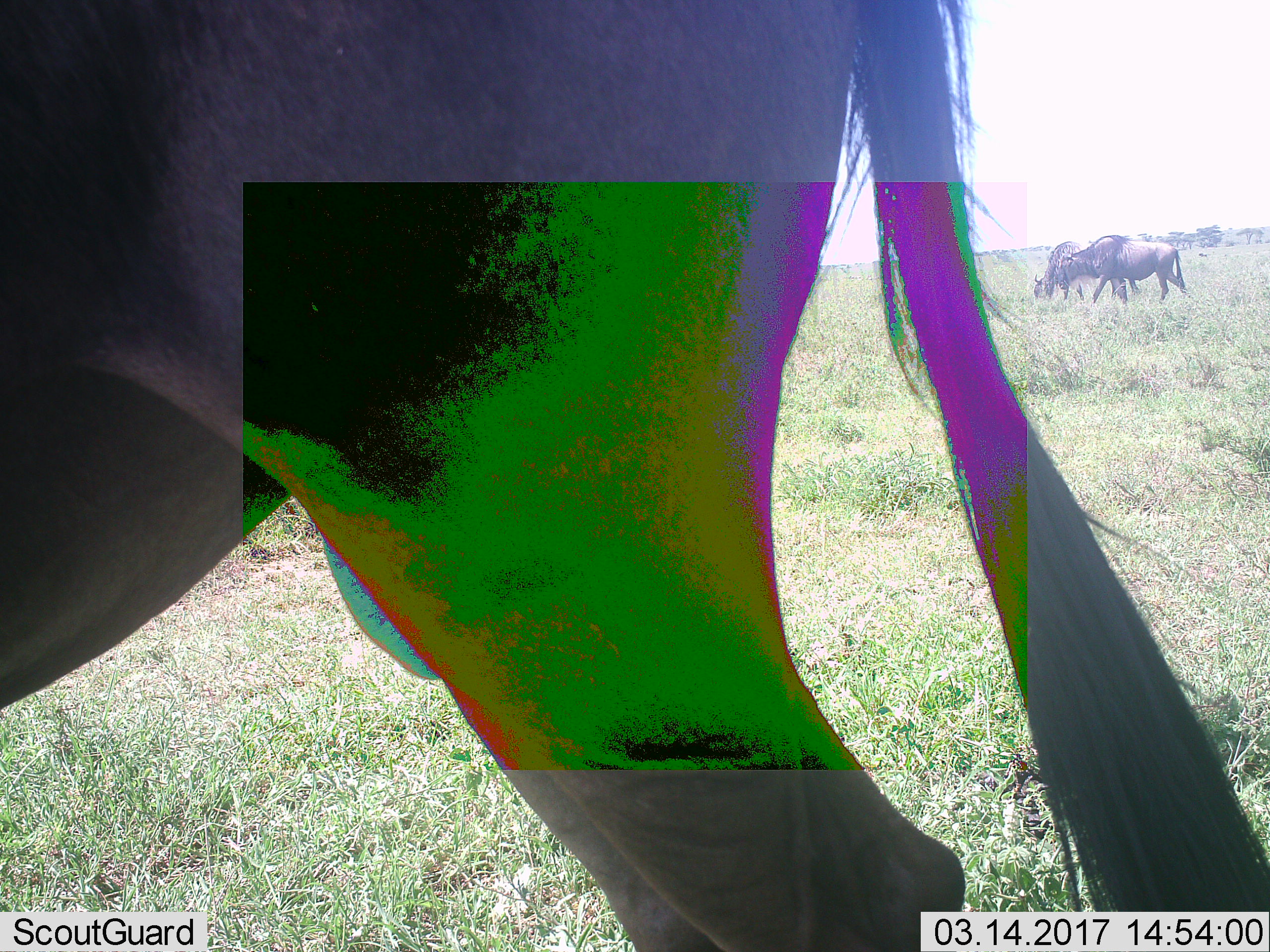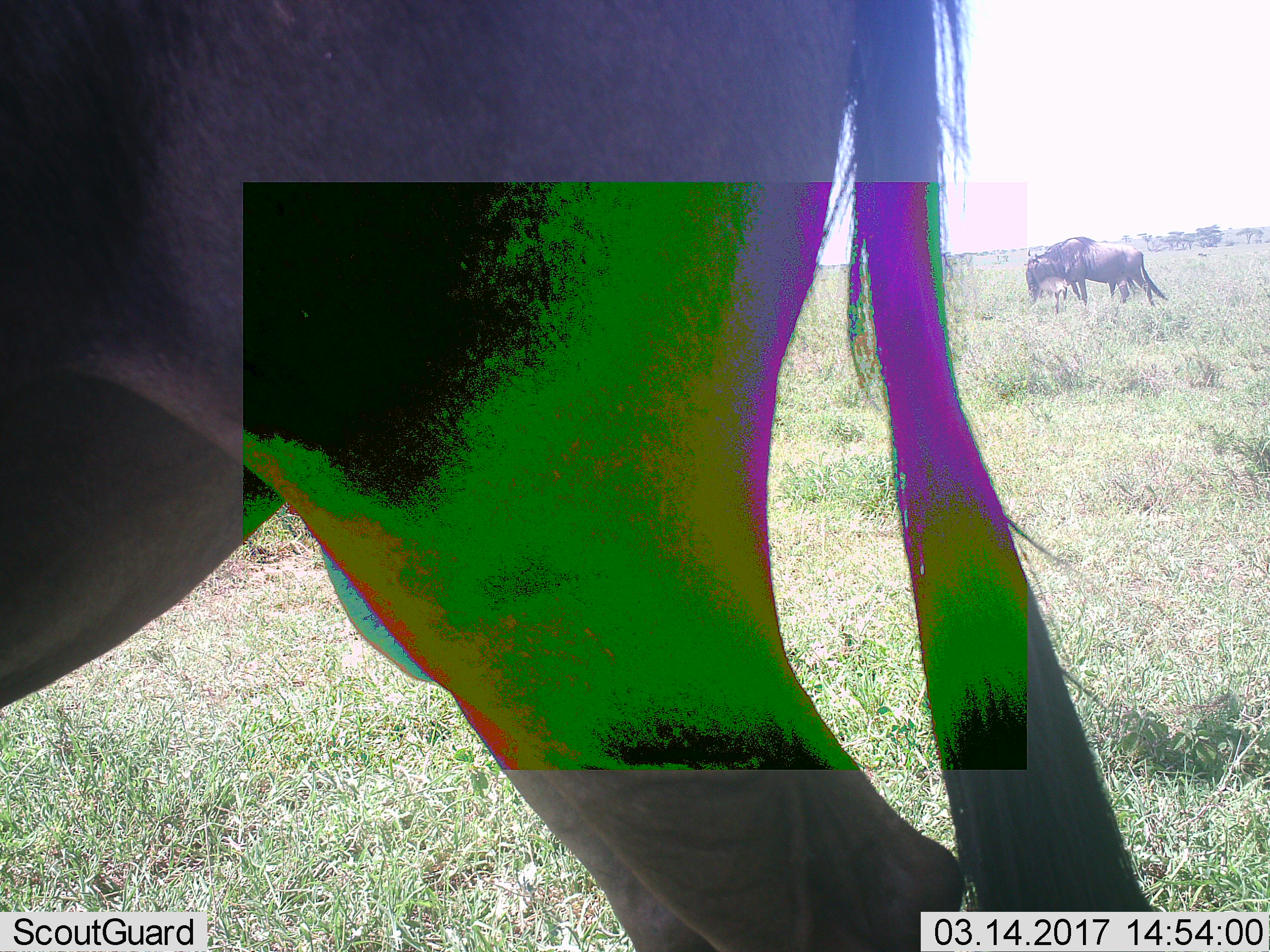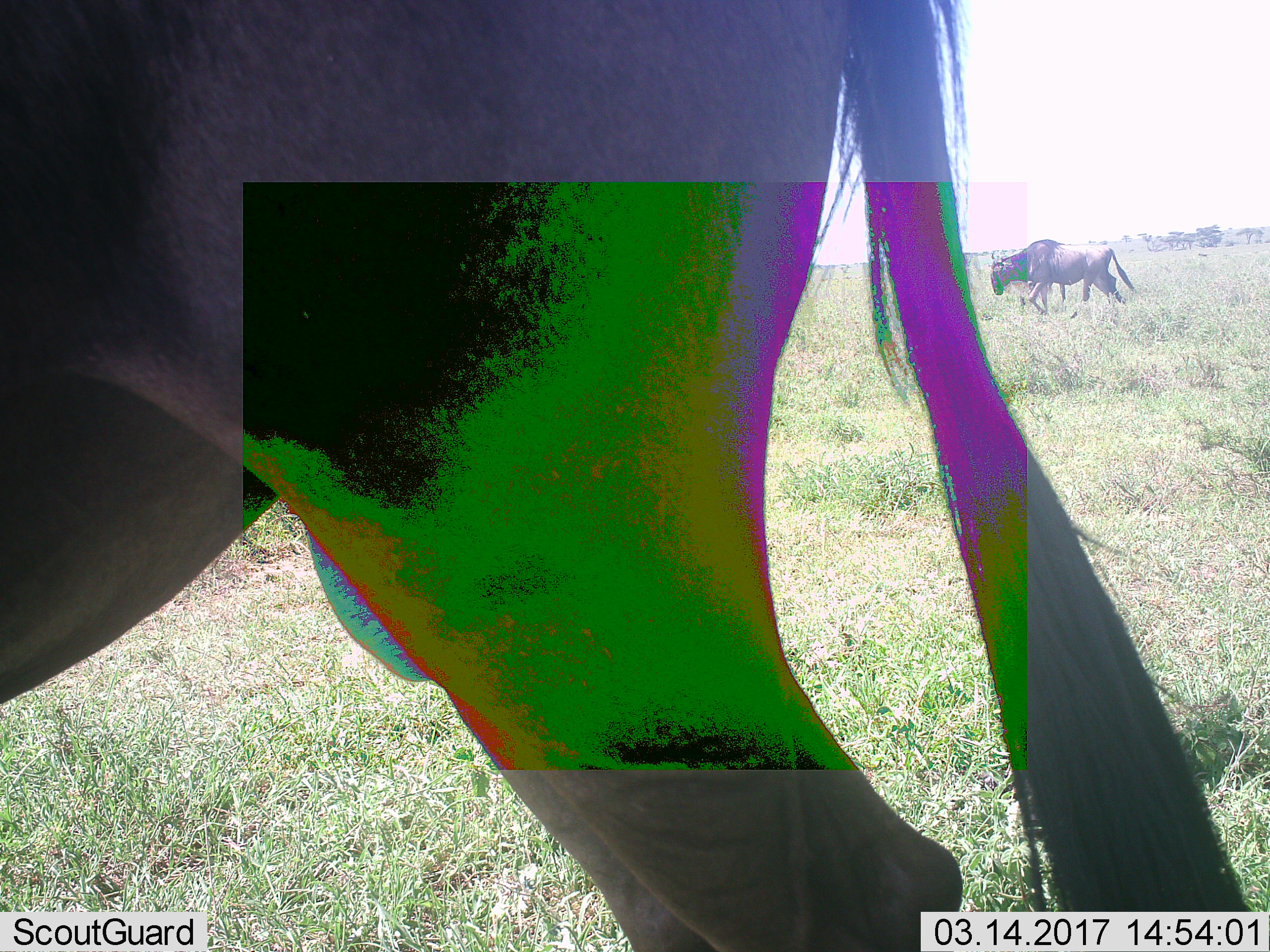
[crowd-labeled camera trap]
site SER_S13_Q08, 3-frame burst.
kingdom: Animalia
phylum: Chordata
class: Mammalia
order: Artiodactyla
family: Bovidae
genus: Connochaetes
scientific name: Connochaetes taurinus taurinus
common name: blue wildebeest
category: wildebeestblue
Wildebeestblue (blue wildebeest) (Connochaetes taurinus taurinus), count 3. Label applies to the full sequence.